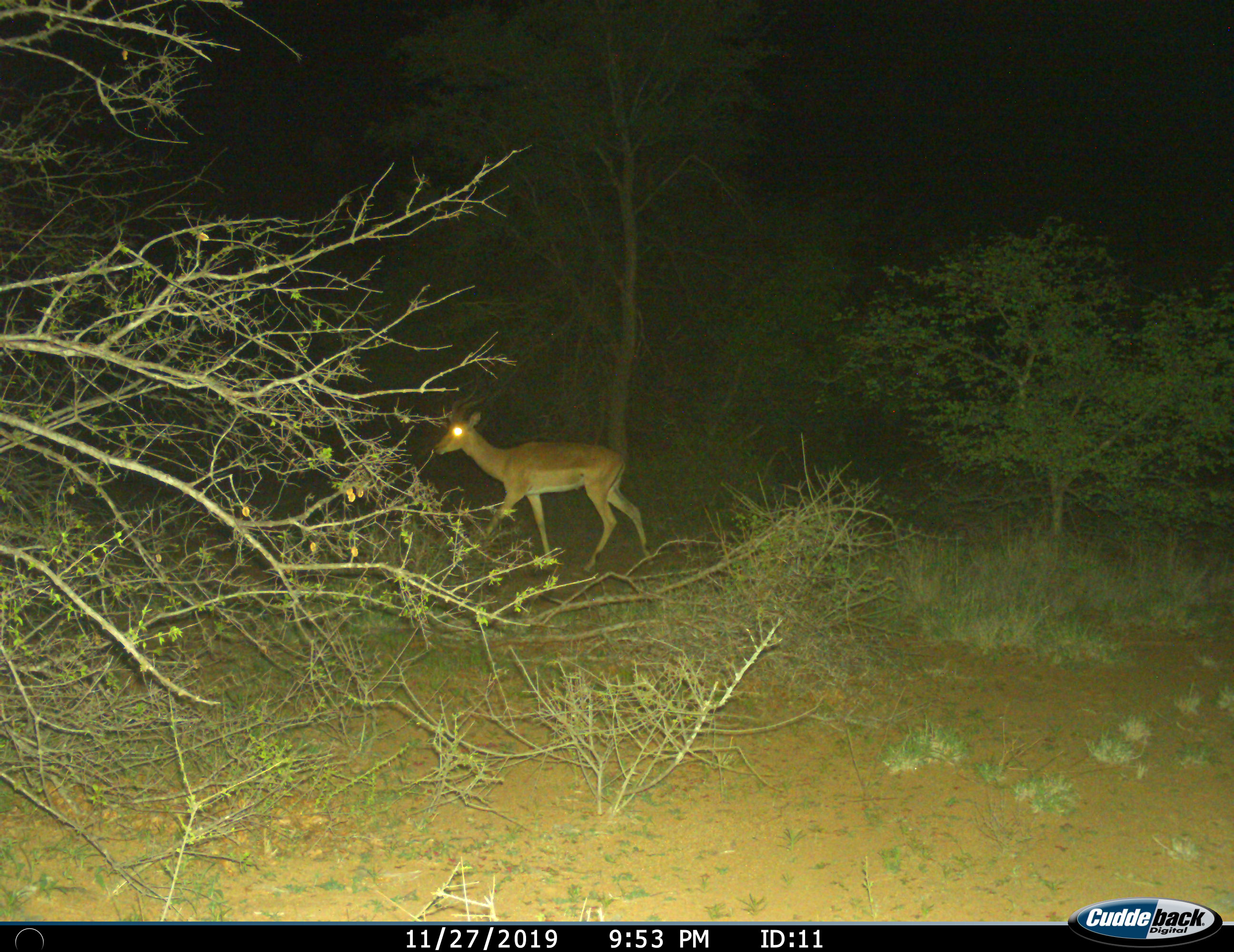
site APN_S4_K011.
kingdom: Animalia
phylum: Chordata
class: Mammalia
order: Artiodactyla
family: Bovidae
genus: Aepyceros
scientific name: Aepyceros melampus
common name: impala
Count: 1.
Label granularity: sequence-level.